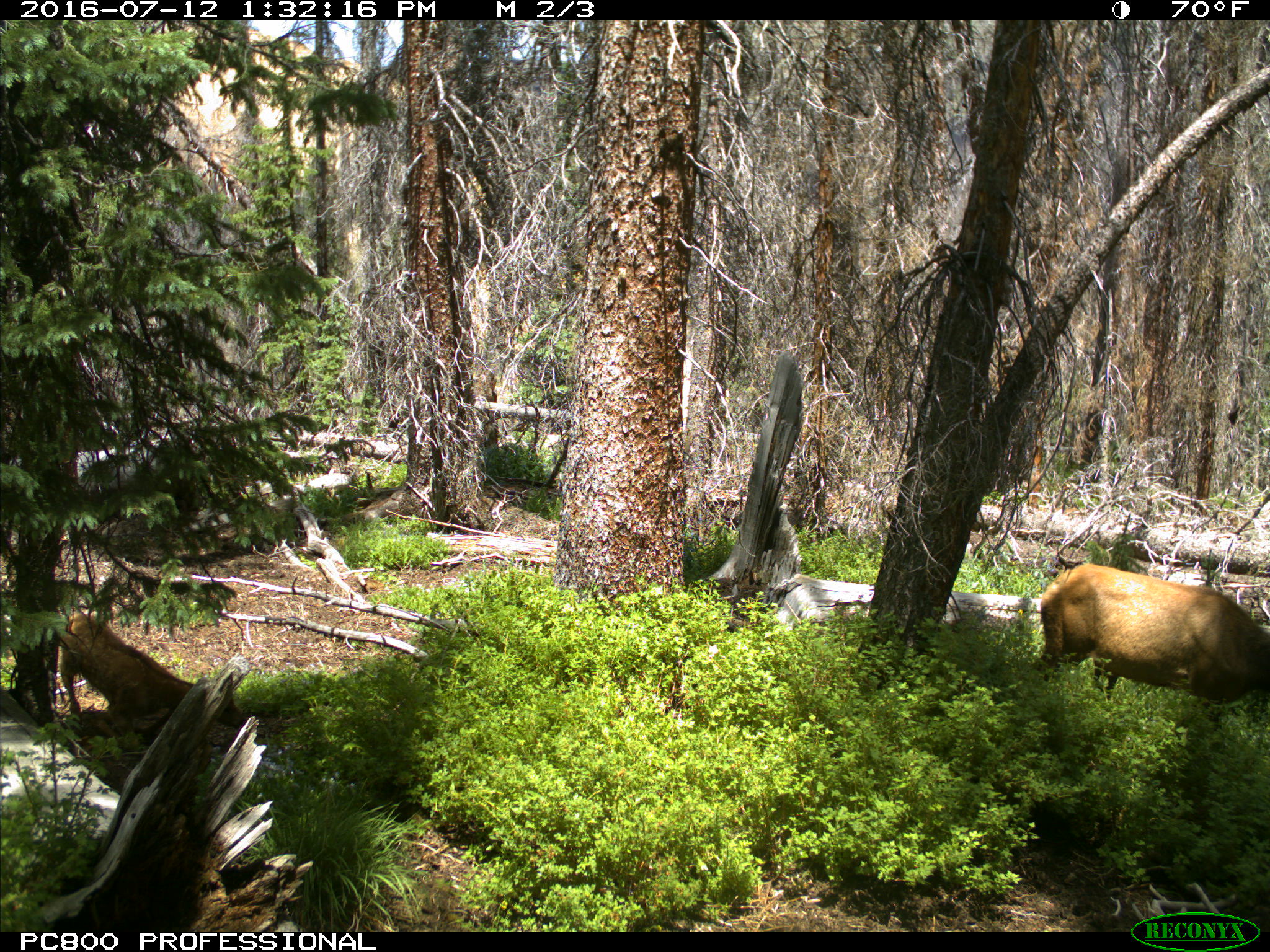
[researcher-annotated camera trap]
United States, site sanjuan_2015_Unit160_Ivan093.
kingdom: Animalia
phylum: Chordata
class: Mammalia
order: Artiodactyla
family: Cervidae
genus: Cervus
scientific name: Cervus elaphus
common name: red deer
Cervus elaphus (red deer).